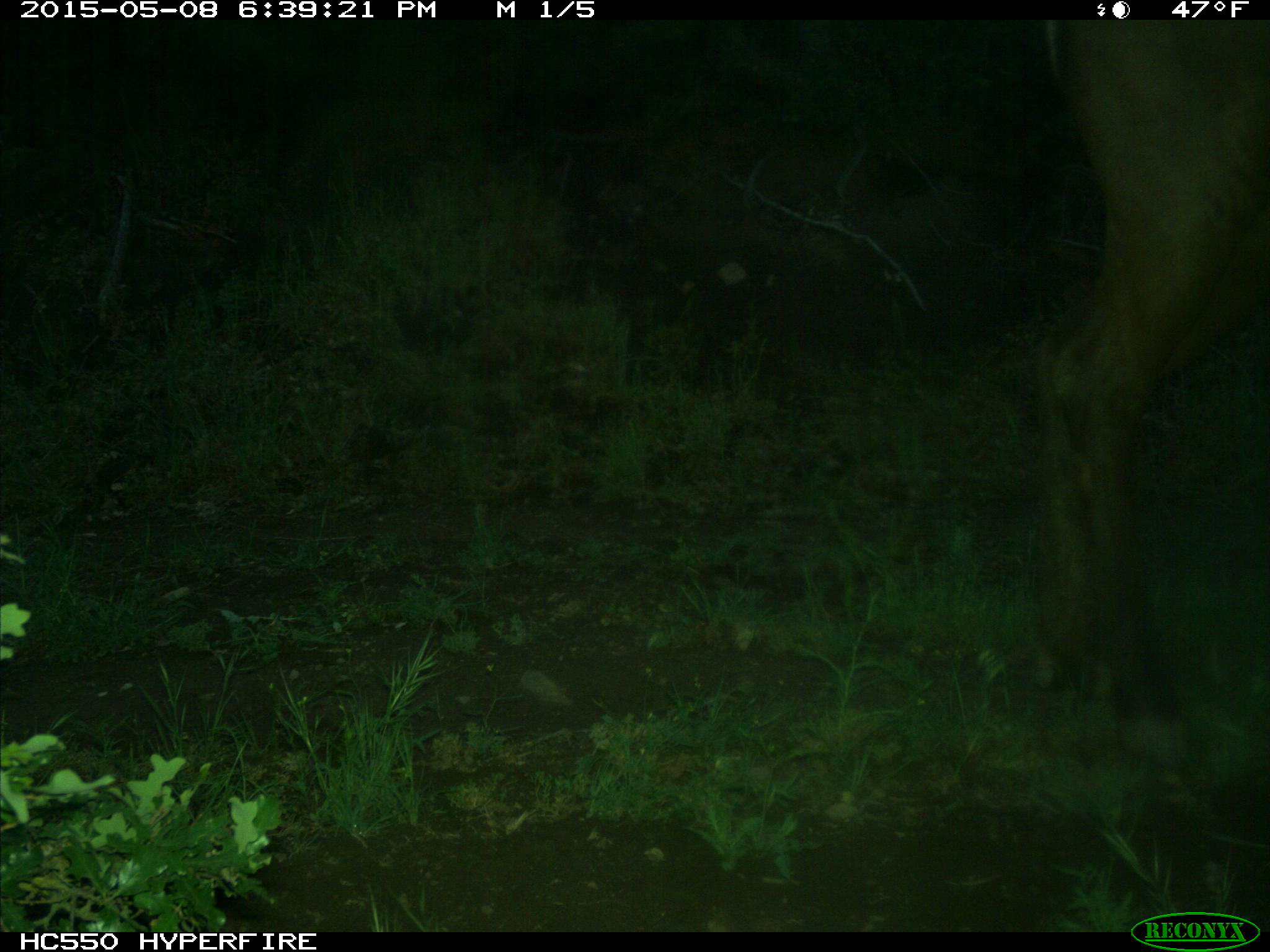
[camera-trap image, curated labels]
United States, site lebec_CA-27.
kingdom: Animalia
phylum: Chordata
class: Mammalia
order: Artiodactyla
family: Cervidae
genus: Cervus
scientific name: Cervus canadensis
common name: elk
Cervus canadensis (elk).